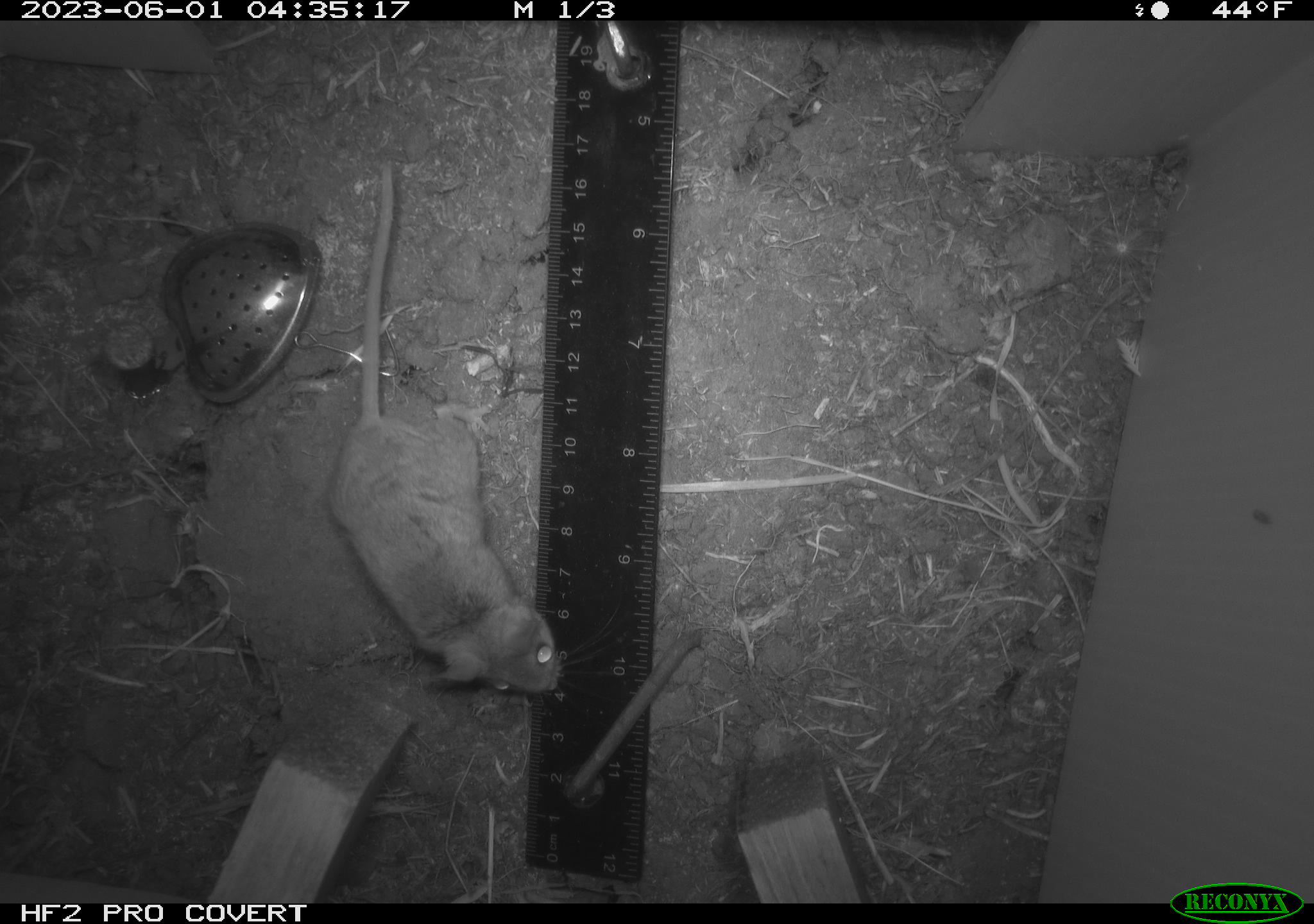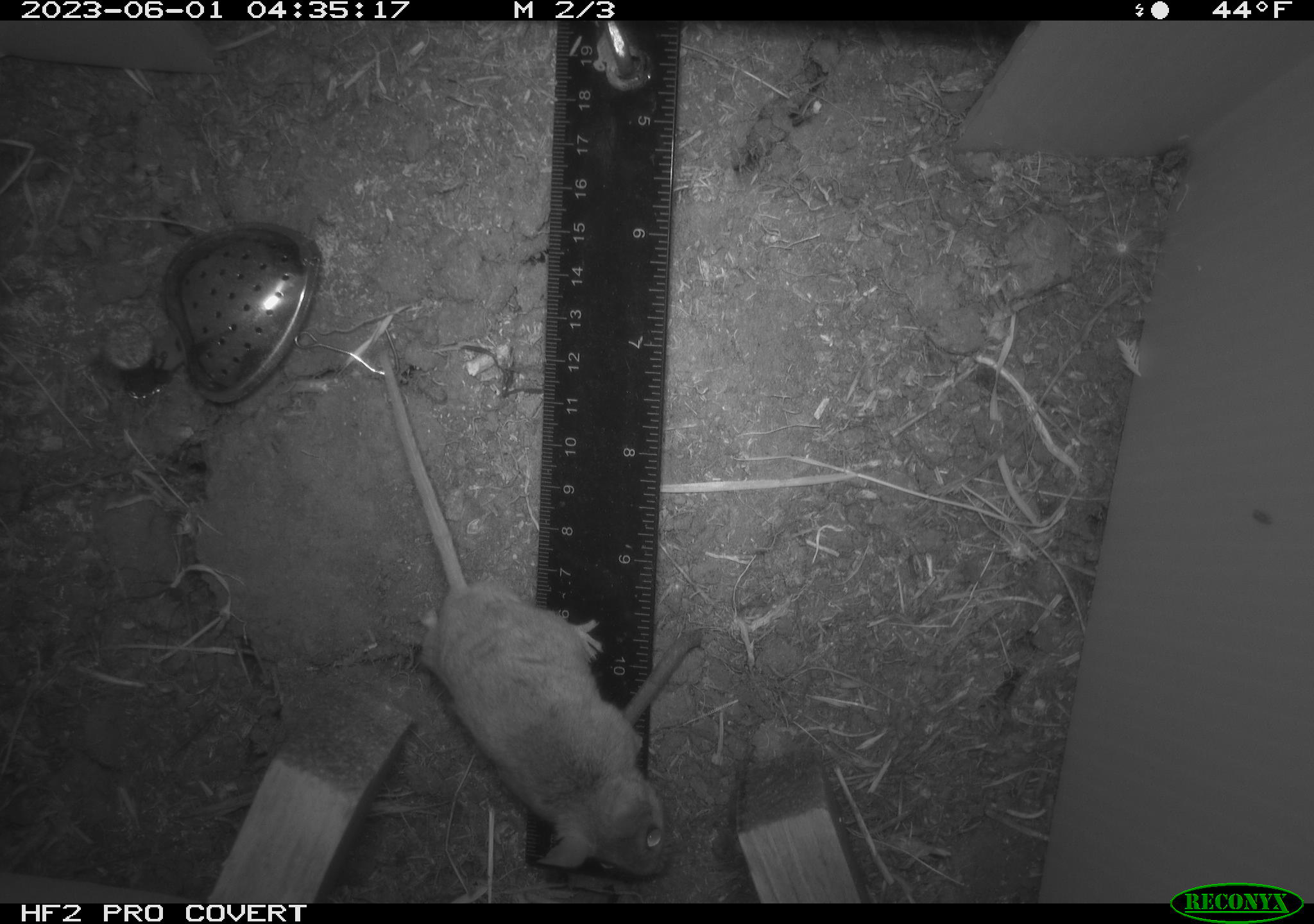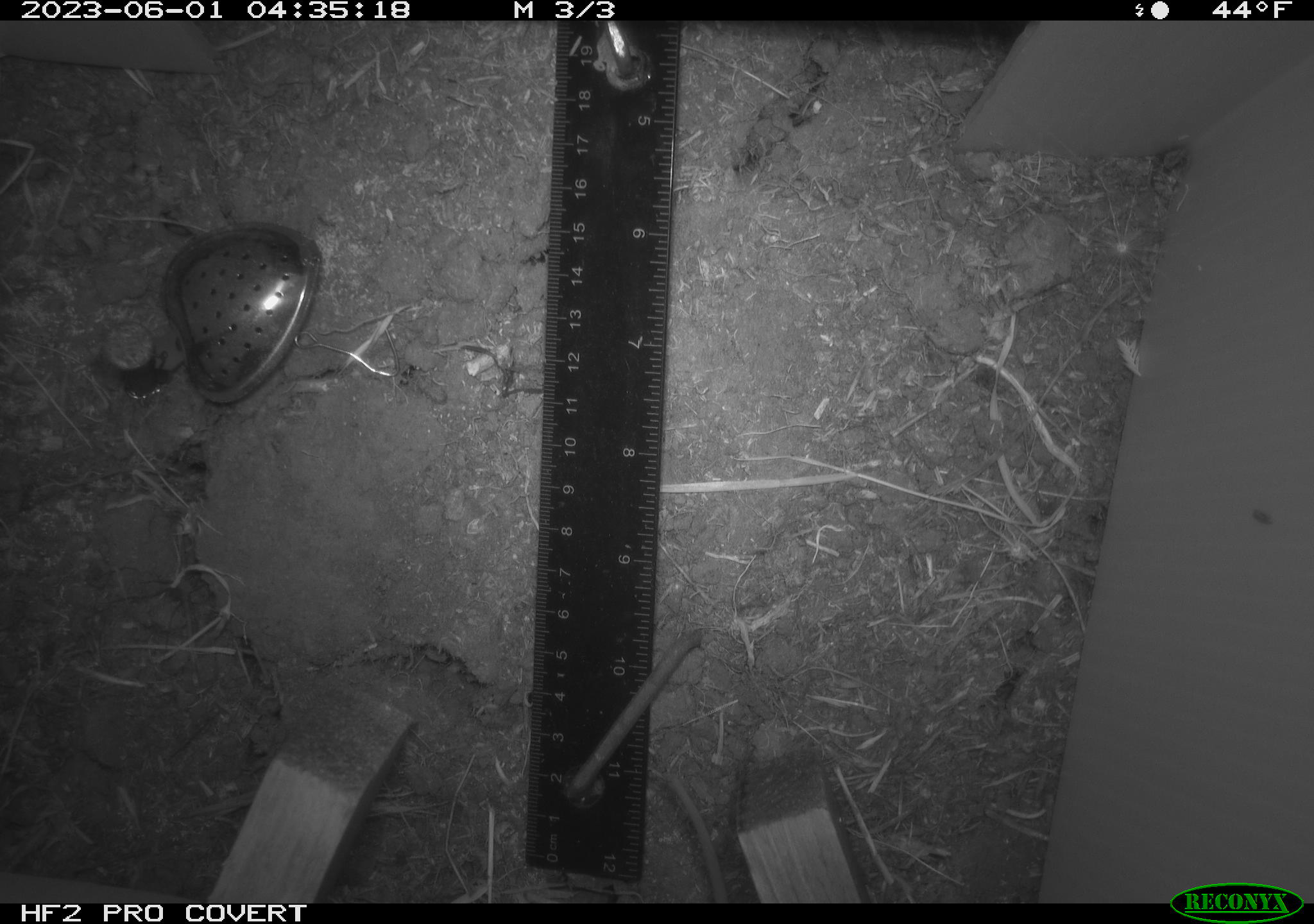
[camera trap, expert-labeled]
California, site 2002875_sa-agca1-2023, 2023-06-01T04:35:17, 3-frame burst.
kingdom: Animalia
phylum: Chordata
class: Mammalia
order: Rodentia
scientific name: Rodentia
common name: mouse species